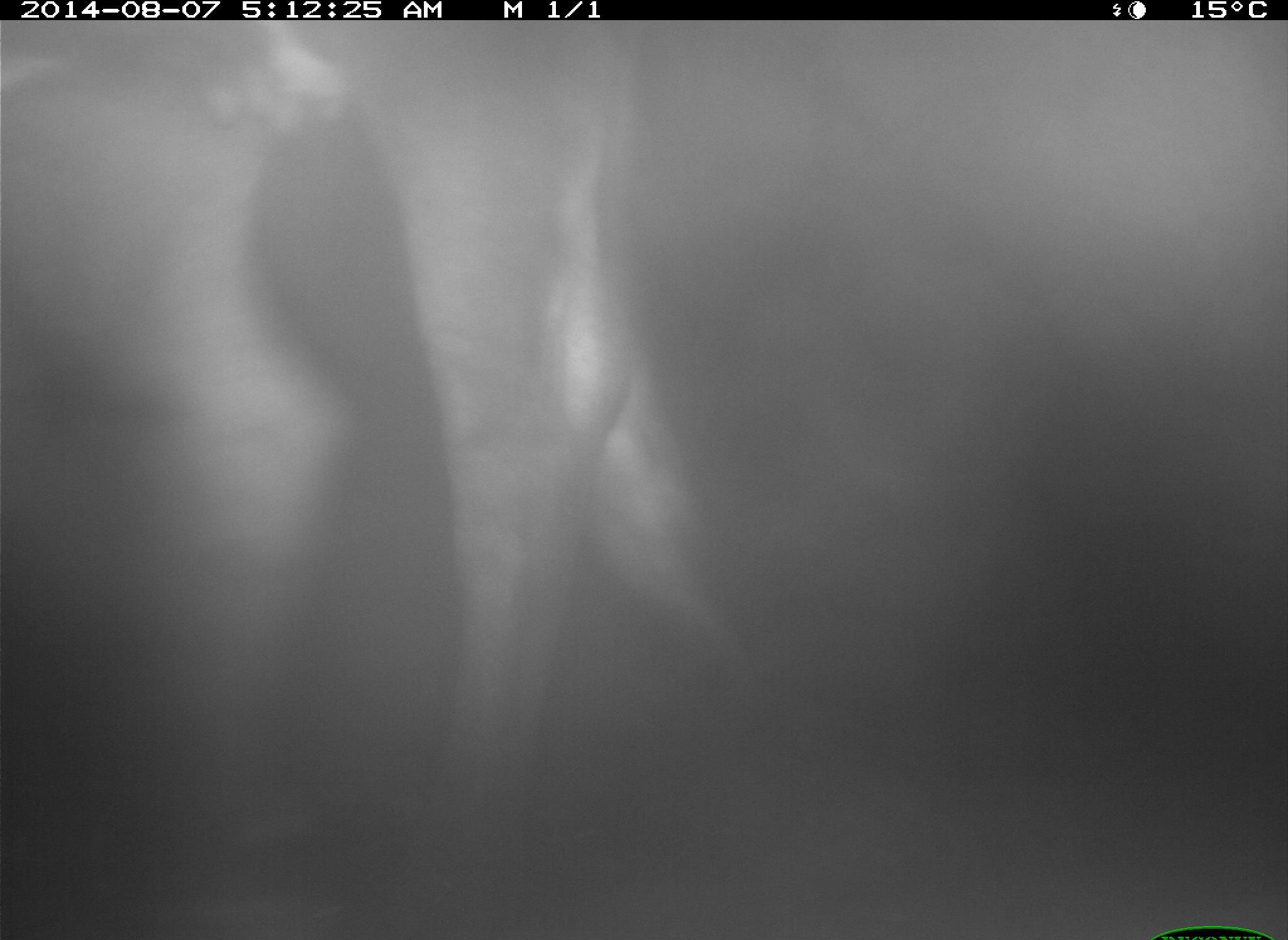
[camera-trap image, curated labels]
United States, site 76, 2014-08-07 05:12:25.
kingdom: Animalia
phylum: Chordata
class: Mammalia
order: Artiodactyla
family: Bovidae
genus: Bos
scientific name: Bos taurus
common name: cow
Cow (Bos taurus).